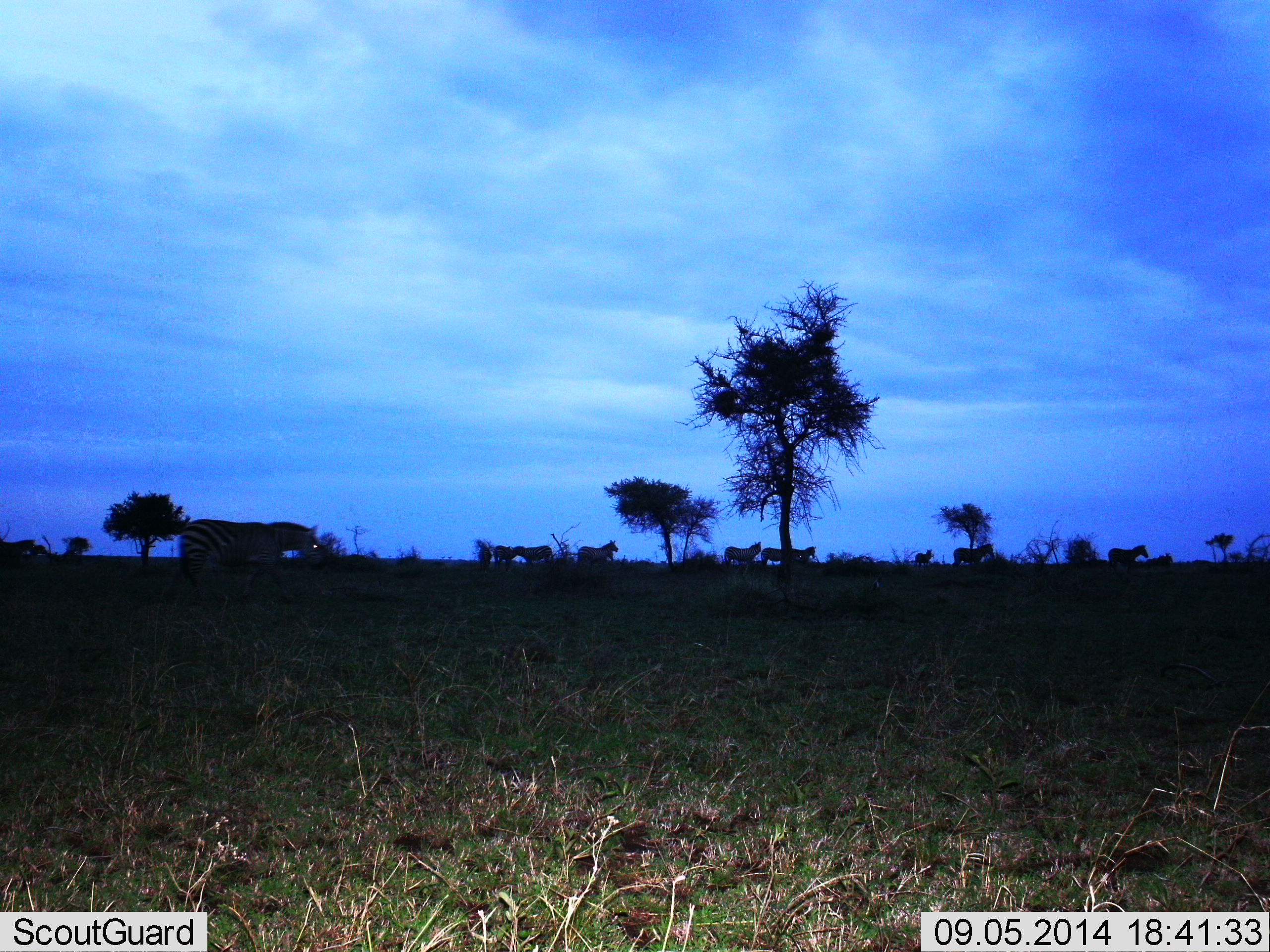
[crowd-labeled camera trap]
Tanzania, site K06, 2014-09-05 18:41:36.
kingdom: Animalia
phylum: Chordata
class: Mammalia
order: Perissodactyla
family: Equidae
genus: Equus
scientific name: Equus quagga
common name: plains zebra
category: zebra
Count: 10.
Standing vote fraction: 60%.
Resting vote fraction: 0%.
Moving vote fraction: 50%.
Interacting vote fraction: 10%.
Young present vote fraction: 10%.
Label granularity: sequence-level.